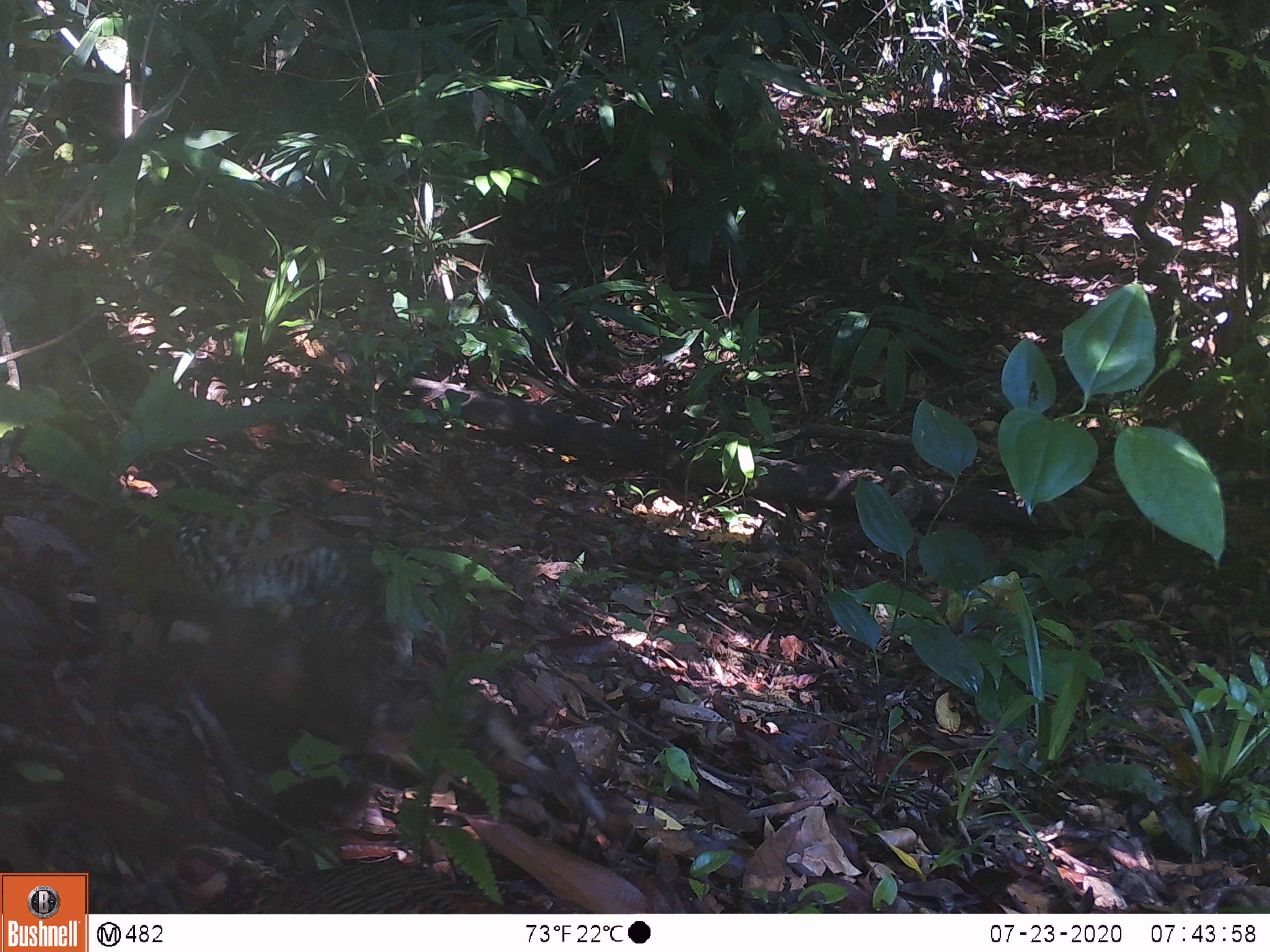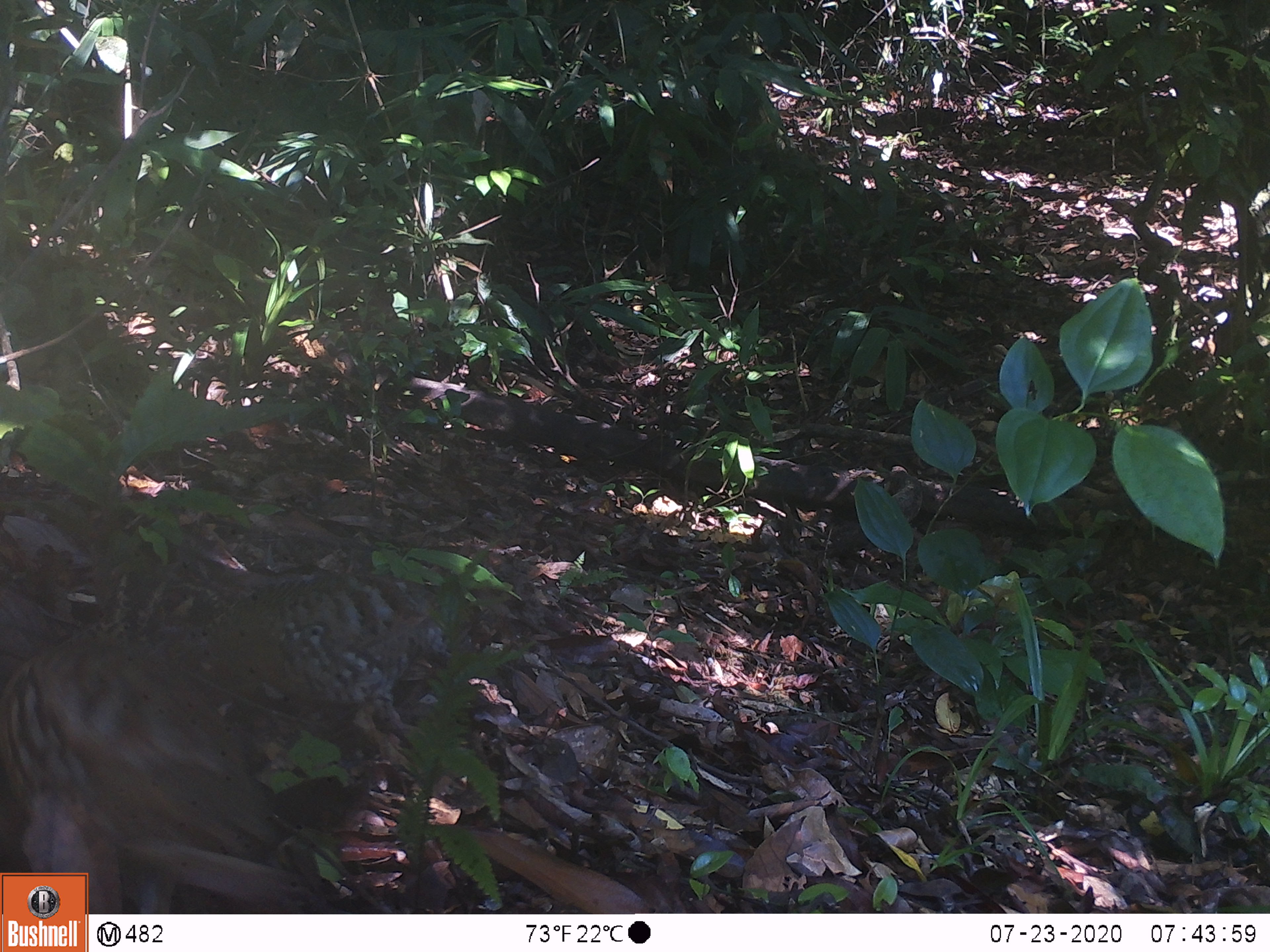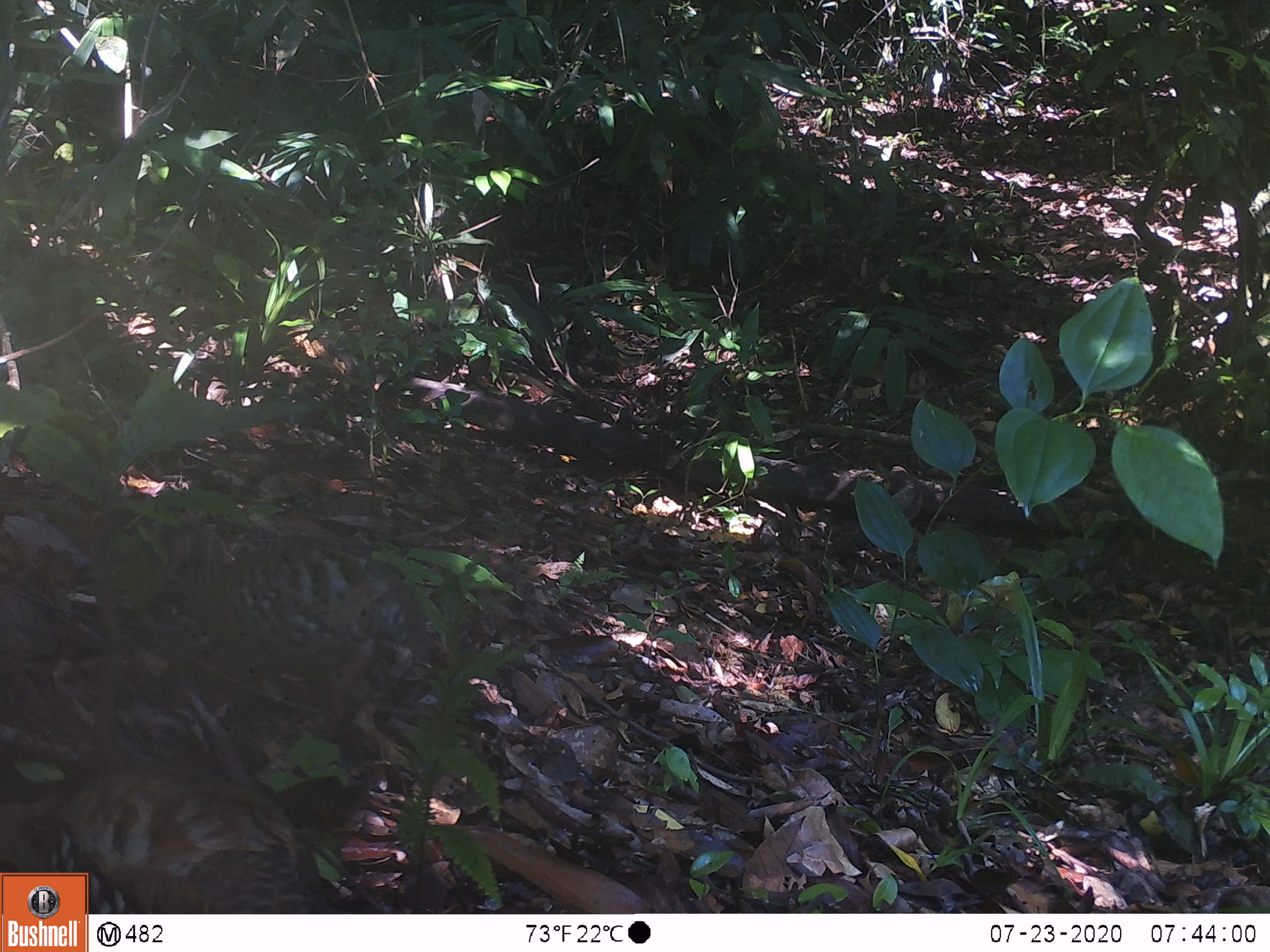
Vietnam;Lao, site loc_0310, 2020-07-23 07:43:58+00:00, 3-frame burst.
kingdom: Animalia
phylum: Chordata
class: Aves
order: Galliformes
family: Phasianidae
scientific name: Phasianidae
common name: partridge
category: unidentified partridge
Unidentified partridge (partridge) (Phasianidae). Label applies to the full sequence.